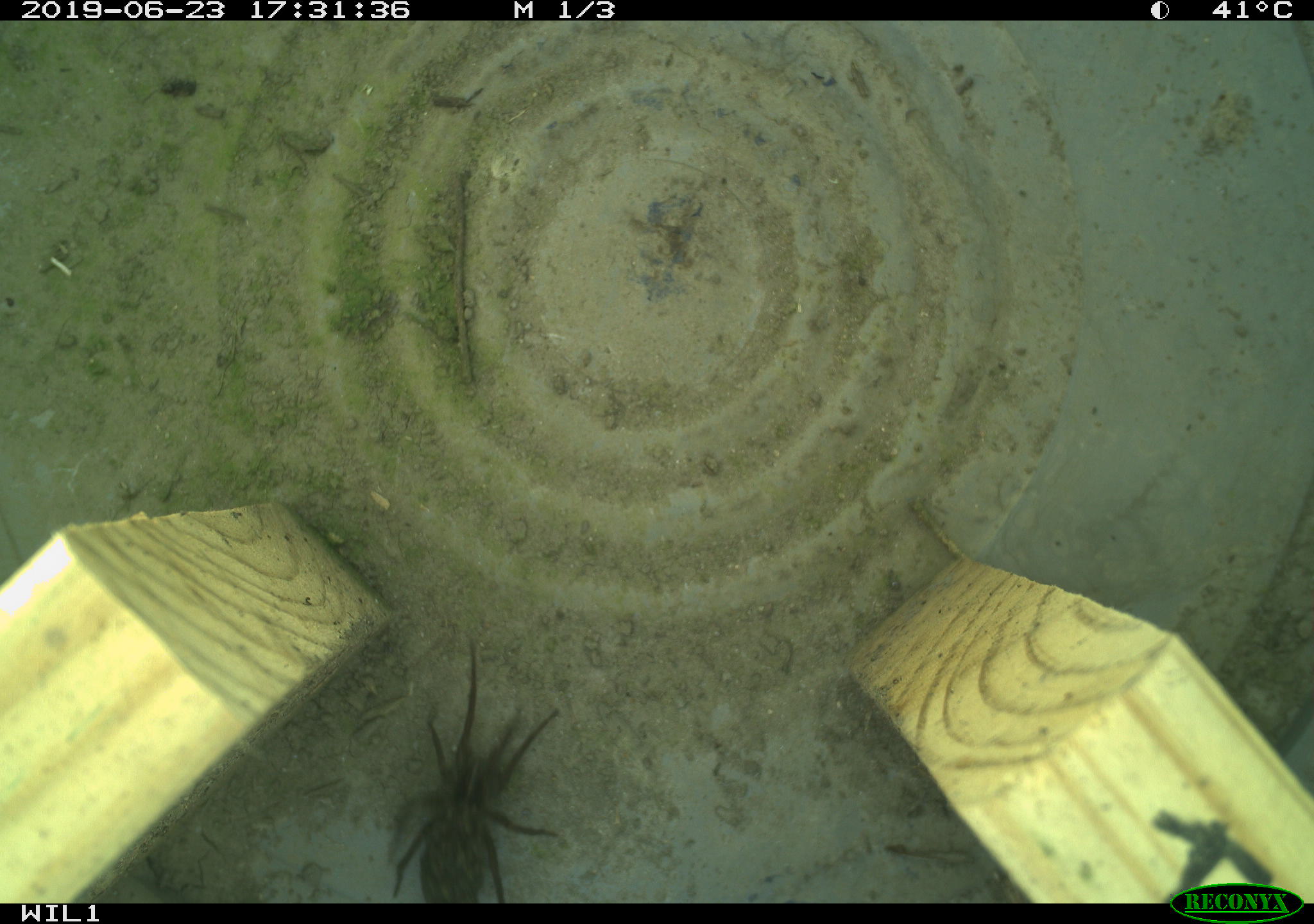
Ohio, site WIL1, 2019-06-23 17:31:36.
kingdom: Animalia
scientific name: Animalia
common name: animal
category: invertebrate